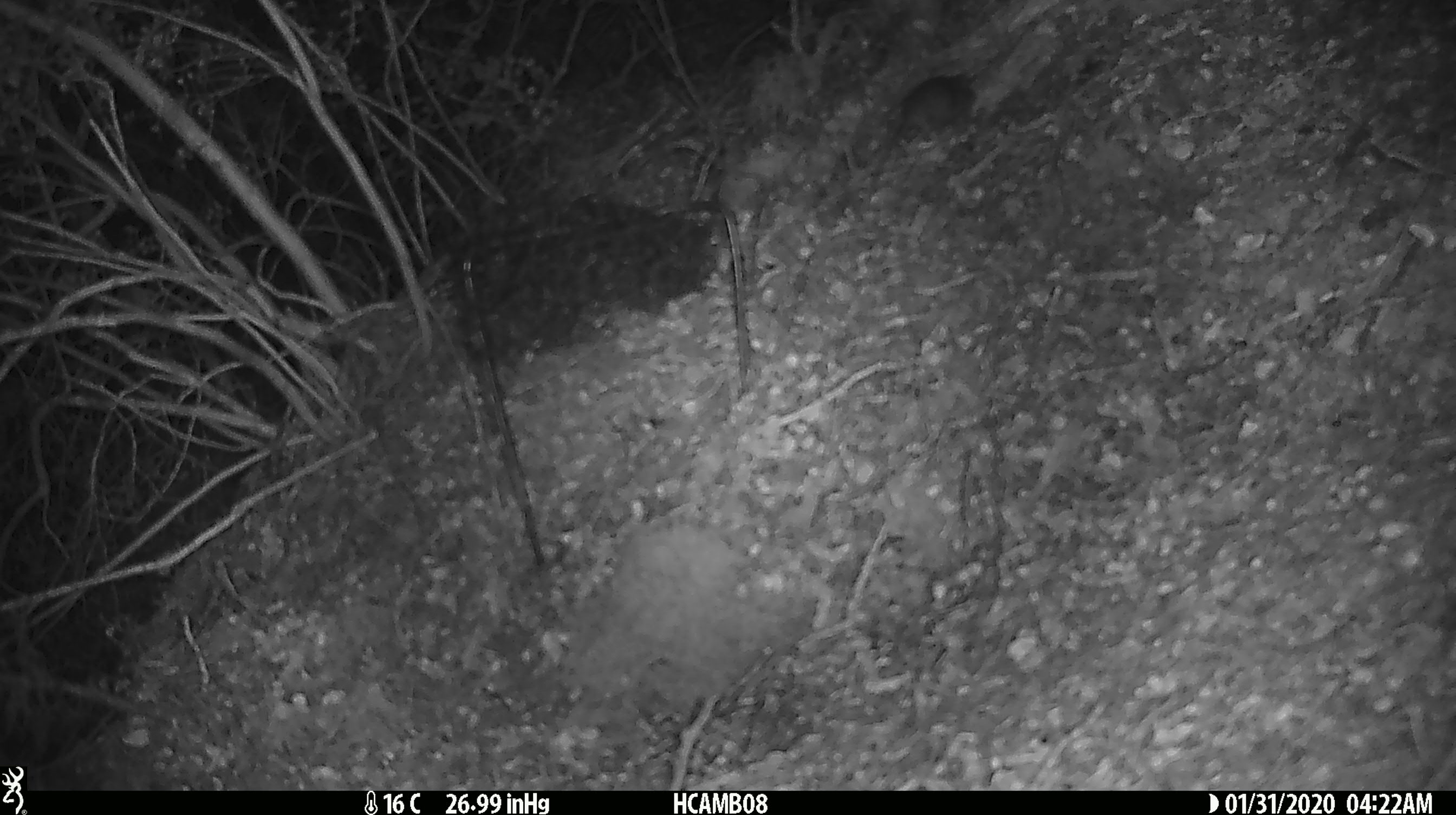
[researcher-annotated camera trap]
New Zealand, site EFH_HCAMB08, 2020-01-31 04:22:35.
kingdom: Animalia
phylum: Chordata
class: Mammalia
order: Rodentia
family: Muridae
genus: Mus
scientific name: Mus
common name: mouse